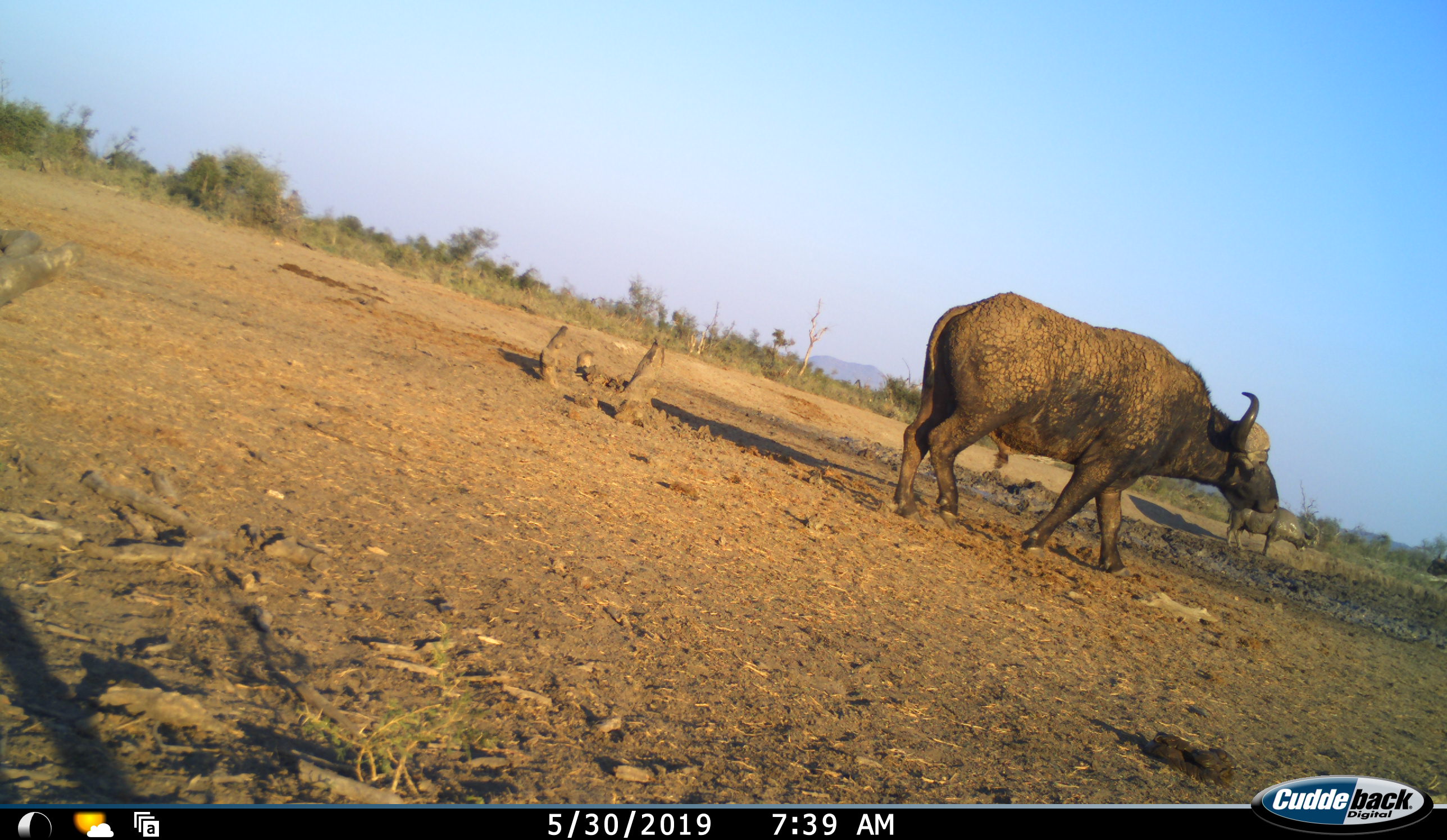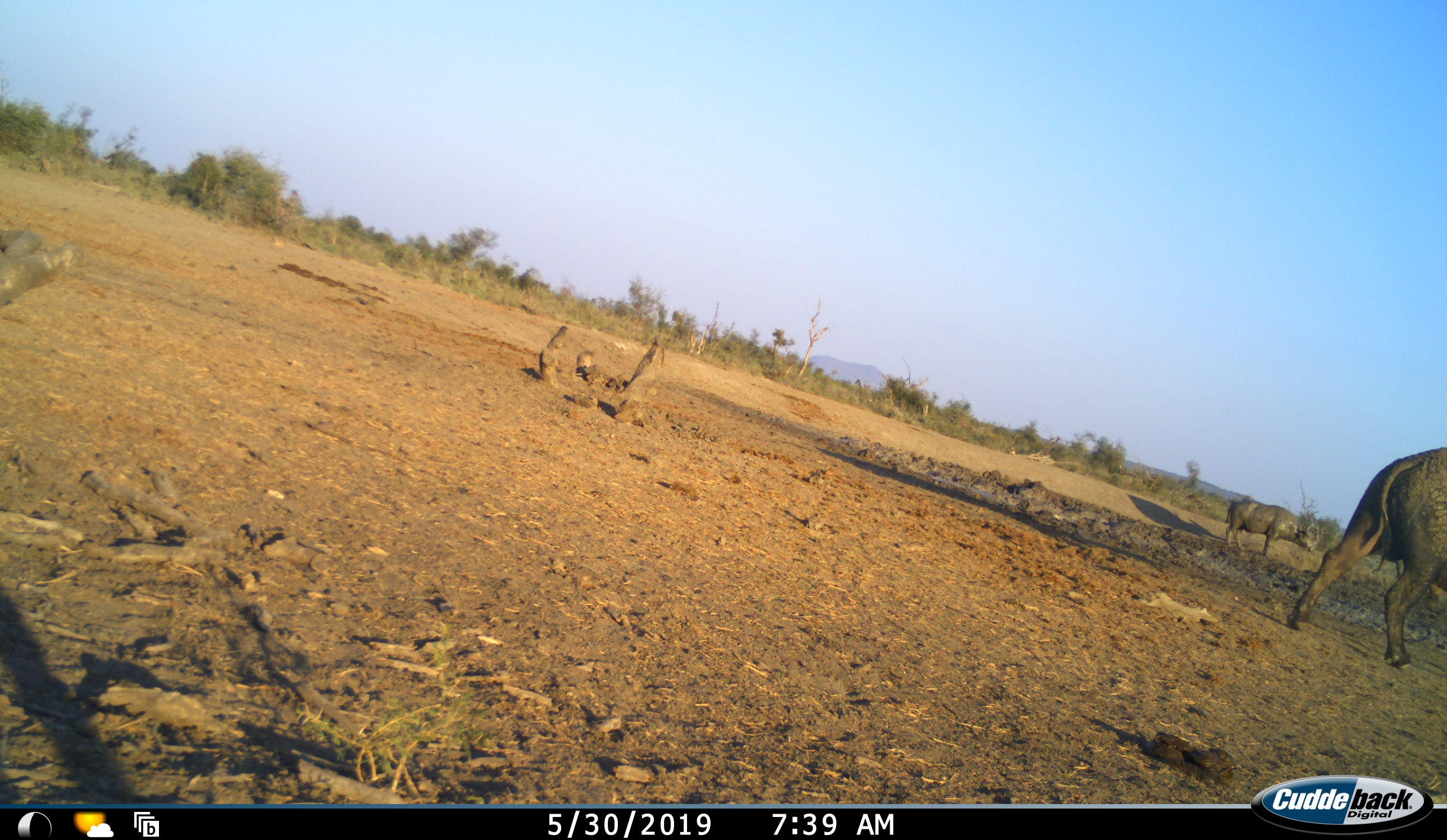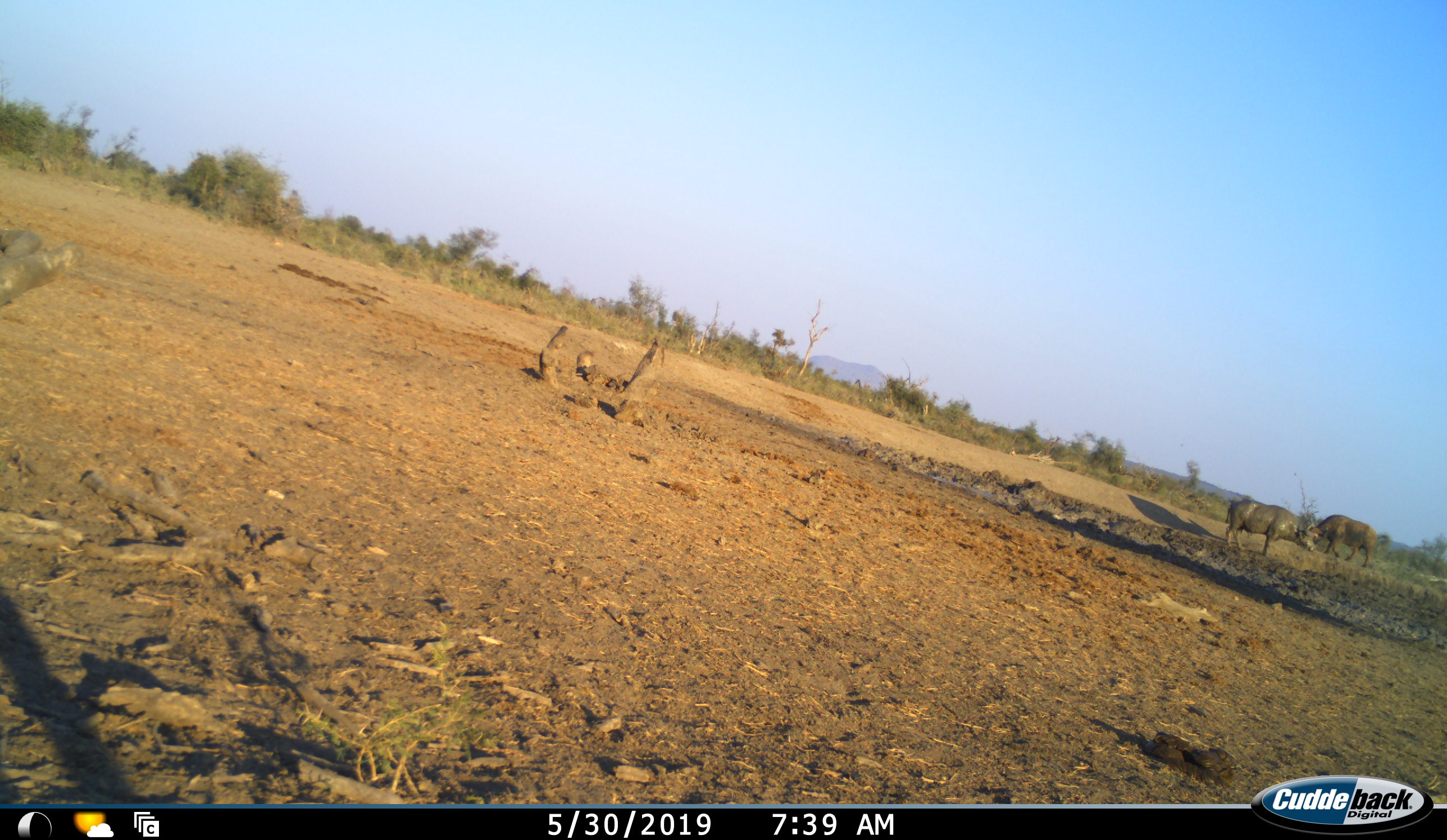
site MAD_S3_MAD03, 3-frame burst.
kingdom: Animalia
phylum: Chordata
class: Mammalia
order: Artiodactyla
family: Bovidae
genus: Syncerus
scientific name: Syncerus caffer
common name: african buffalo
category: buffalo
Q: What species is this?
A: Buffalo (african buffalo) (Syncerus caffer).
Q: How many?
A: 3.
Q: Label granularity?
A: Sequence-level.